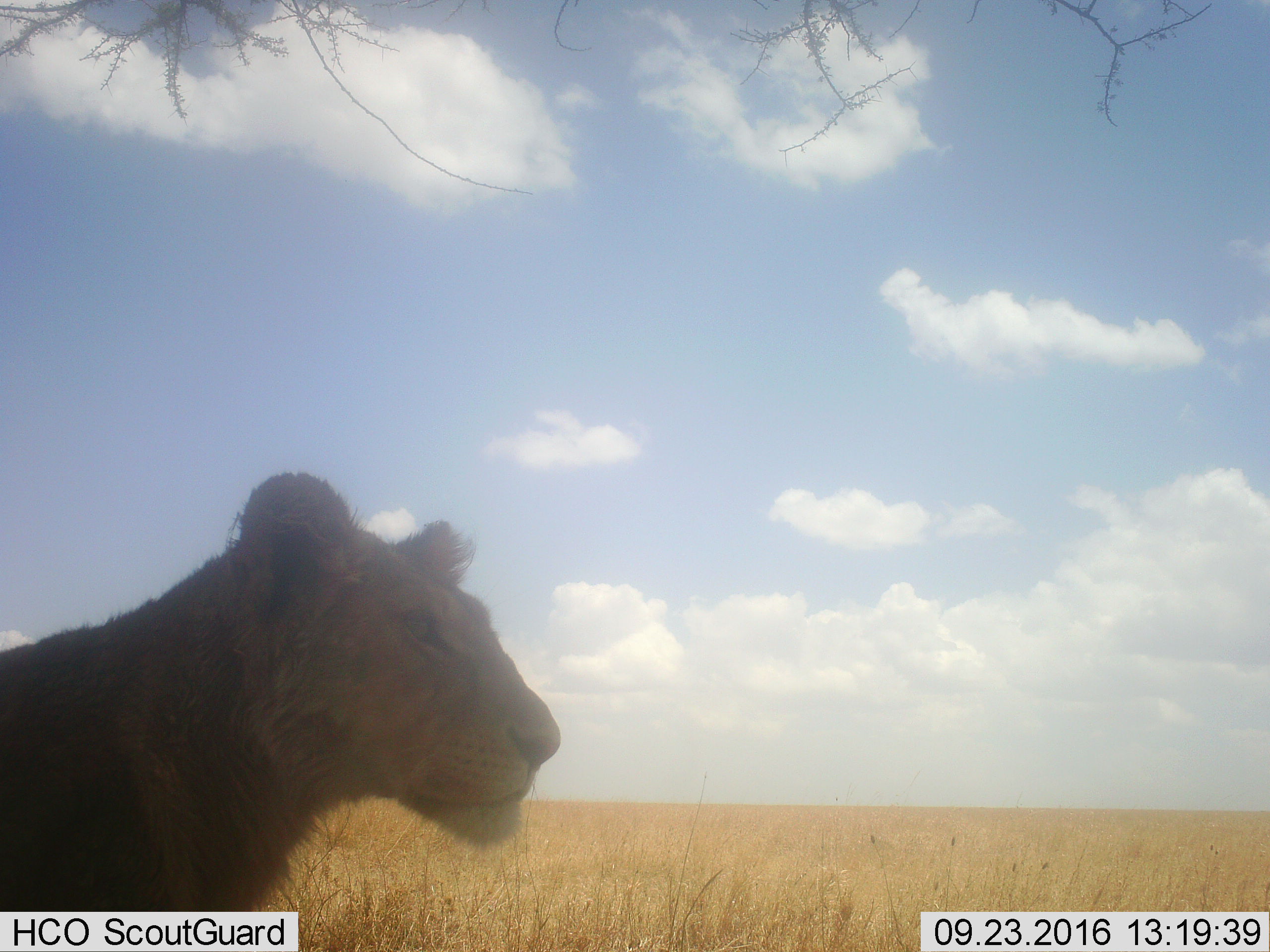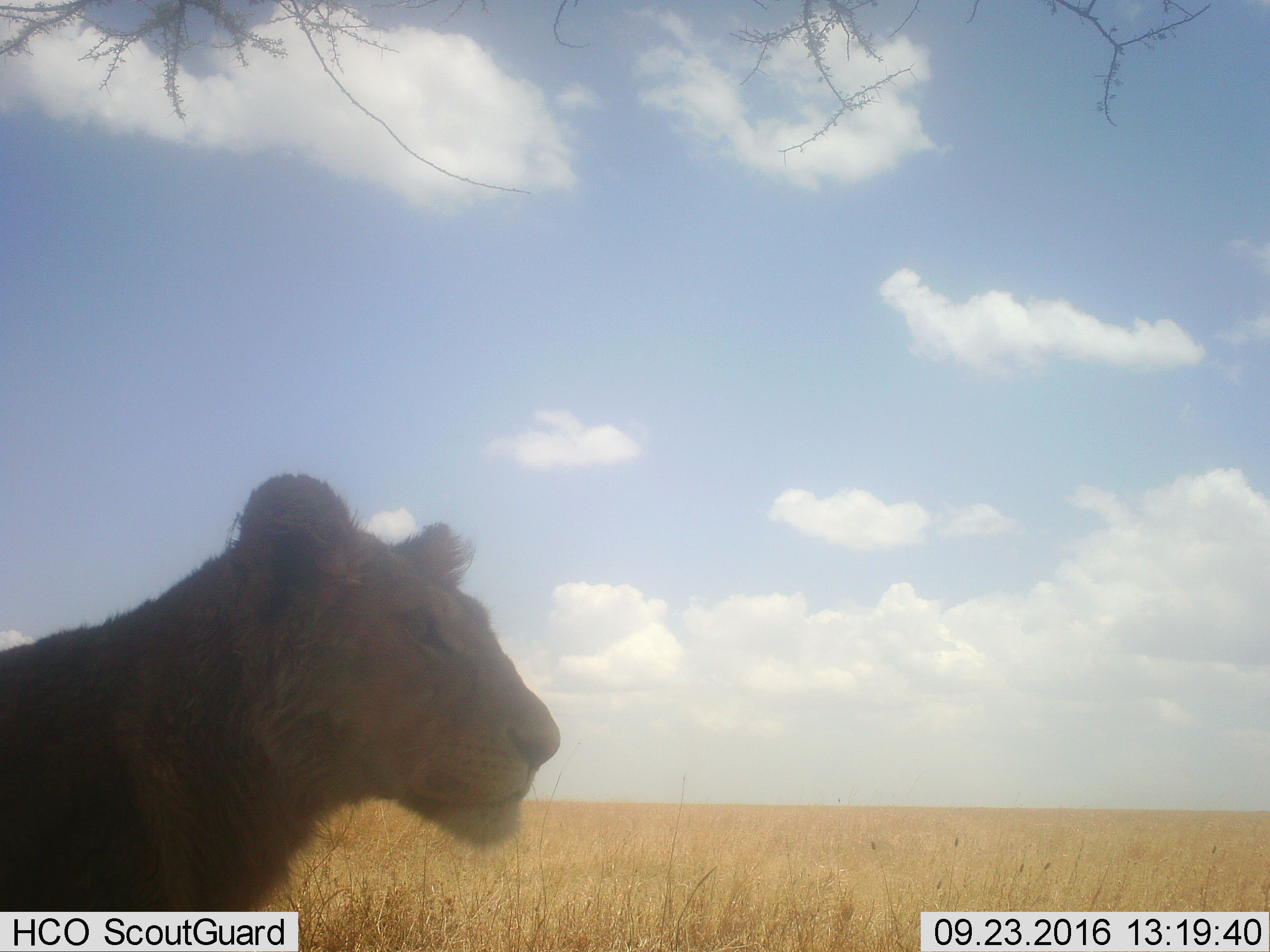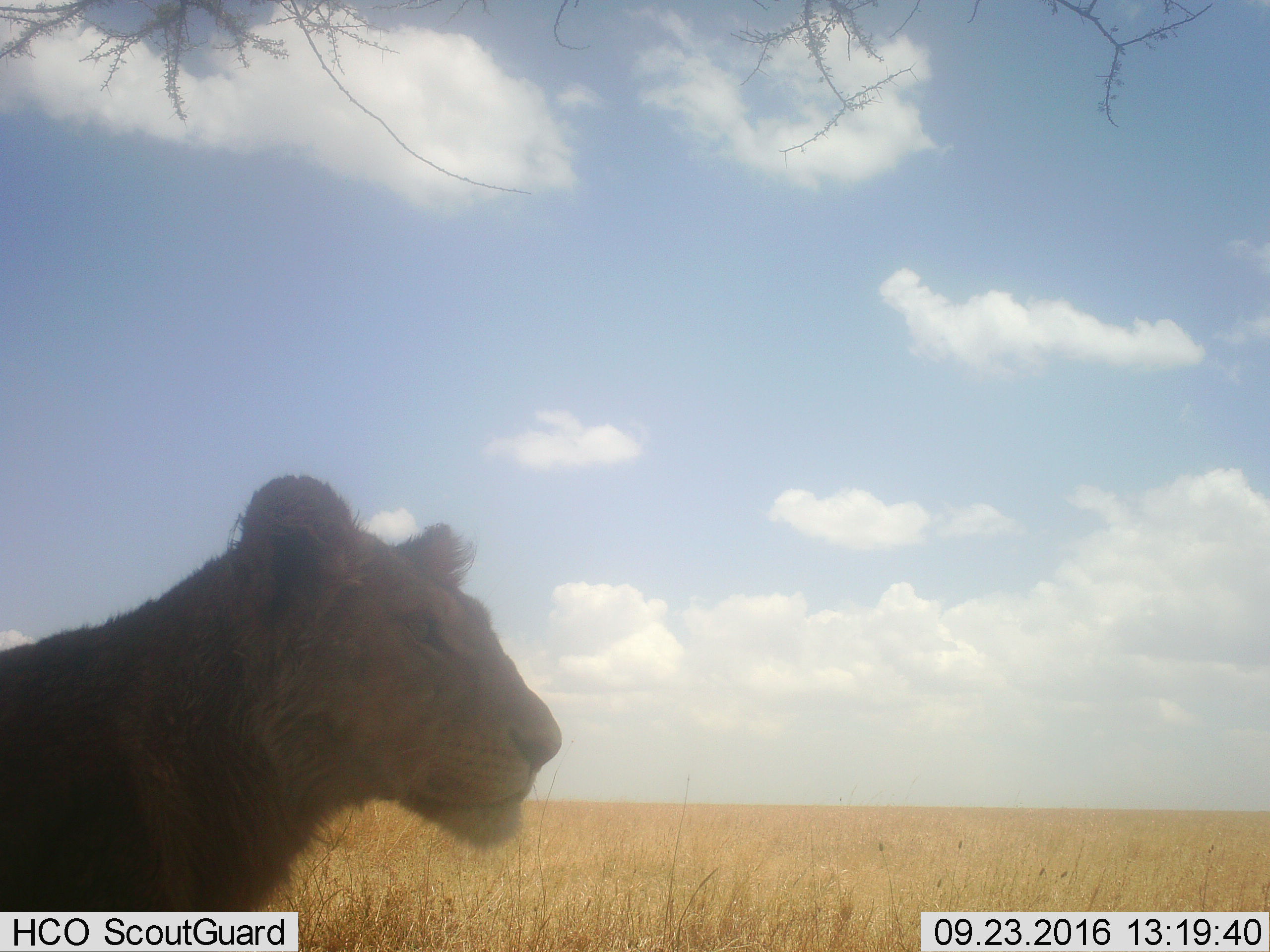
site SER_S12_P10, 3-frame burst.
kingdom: Animalia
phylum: Chordata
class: Mammalia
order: Carnivora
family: Felidae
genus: Panthera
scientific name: Panthera leo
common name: lion female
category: lionfemale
Lionfemale (lion female) (Panthera leo), count 1. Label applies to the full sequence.